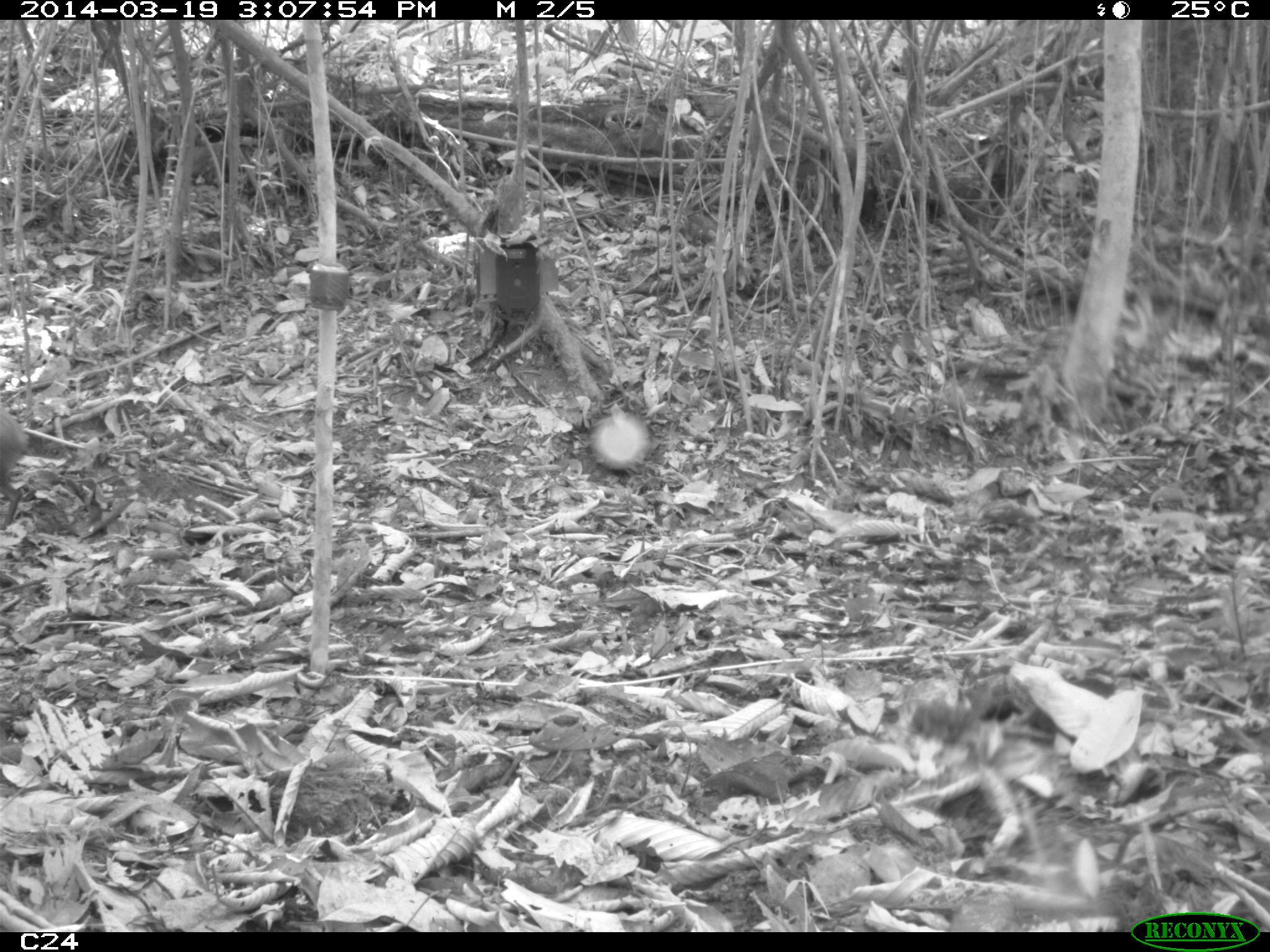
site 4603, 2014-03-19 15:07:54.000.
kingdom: Animalia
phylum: Chordata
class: Mammalia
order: Rodentia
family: Dasyproctidae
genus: Dasyprocta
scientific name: Dasyprocta leporina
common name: red-rumped agouti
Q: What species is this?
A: Dasyprocta leporina (red-rumped agouti).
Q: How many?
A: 1.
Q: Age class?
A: Adult.